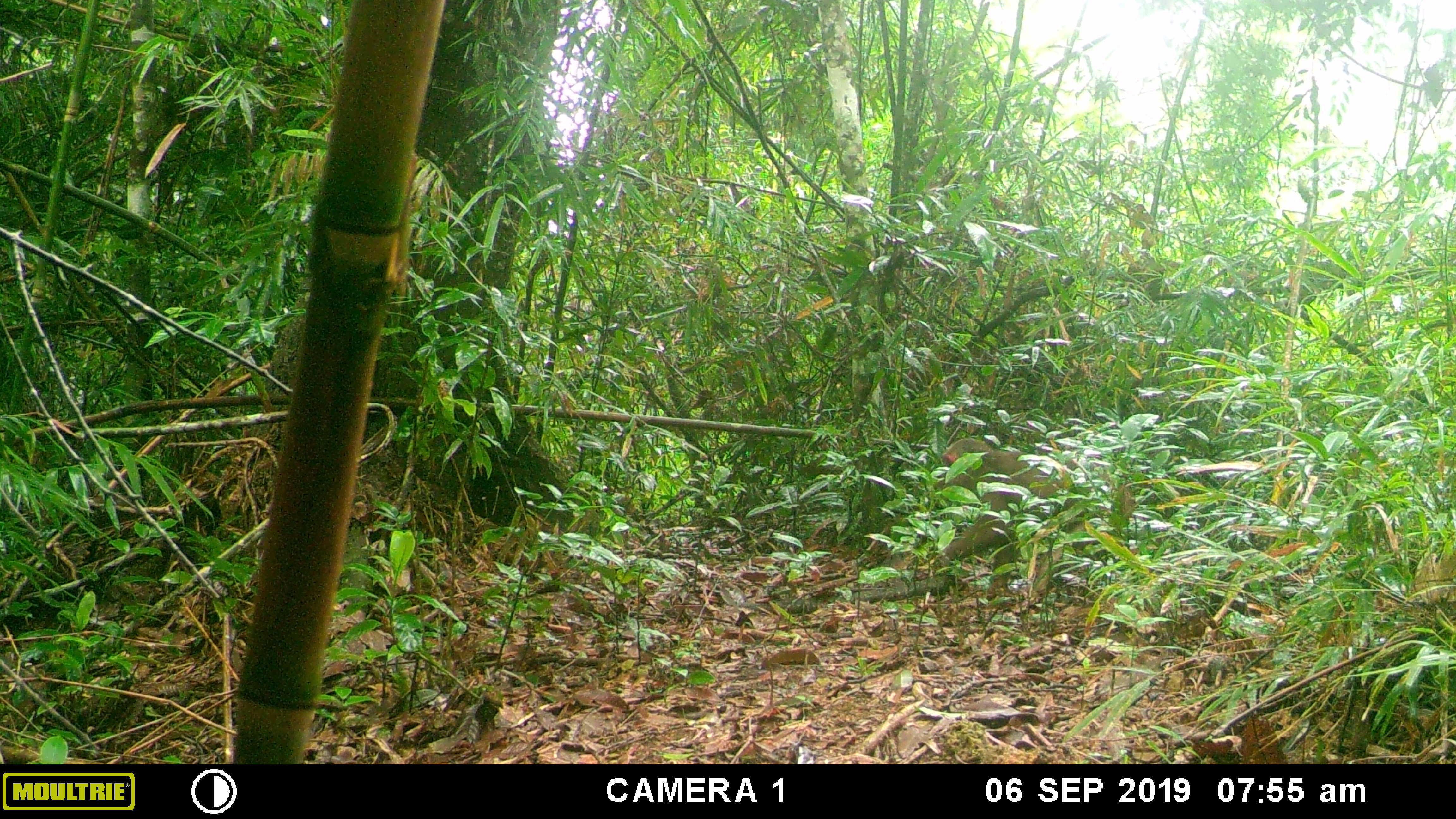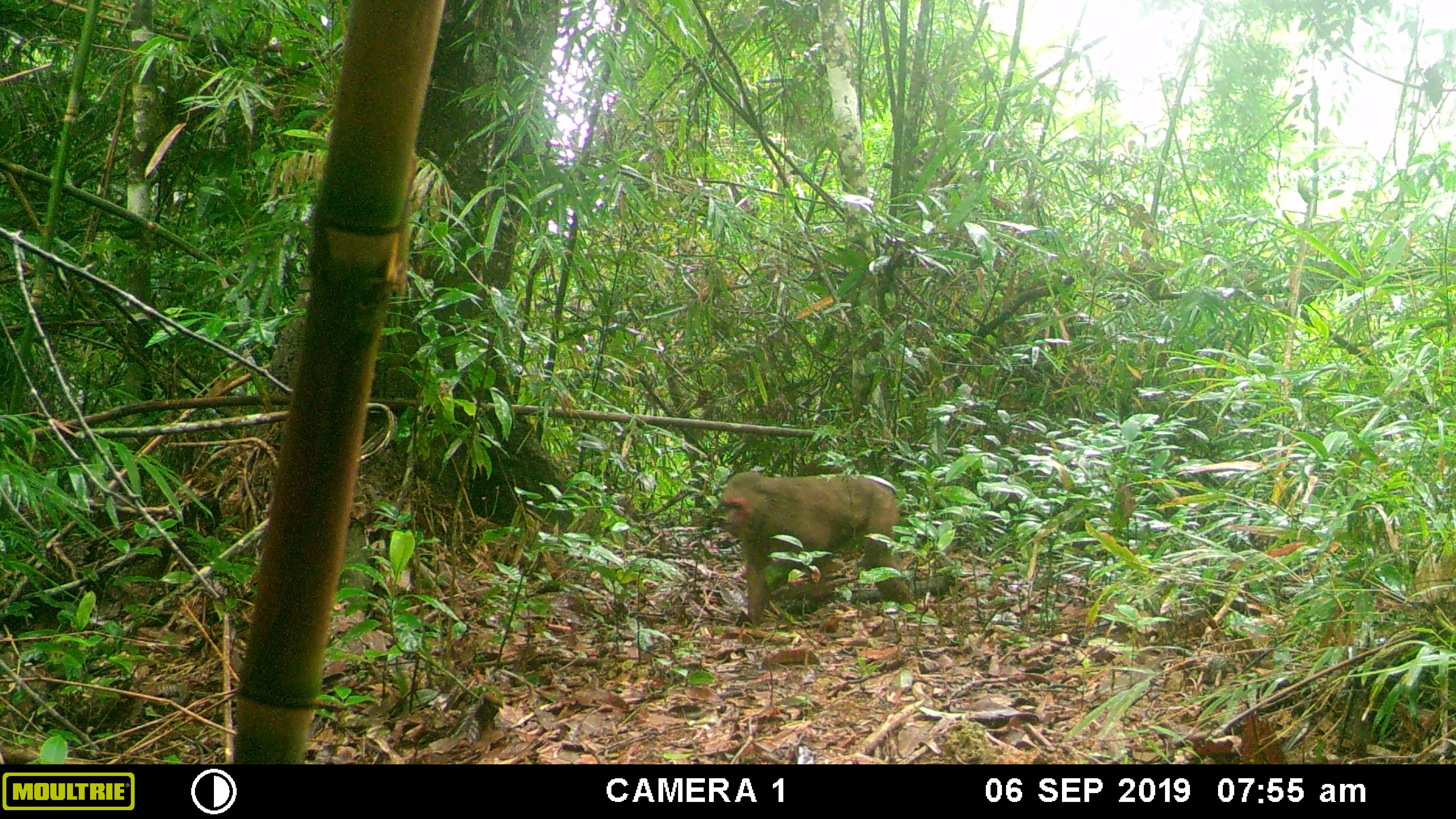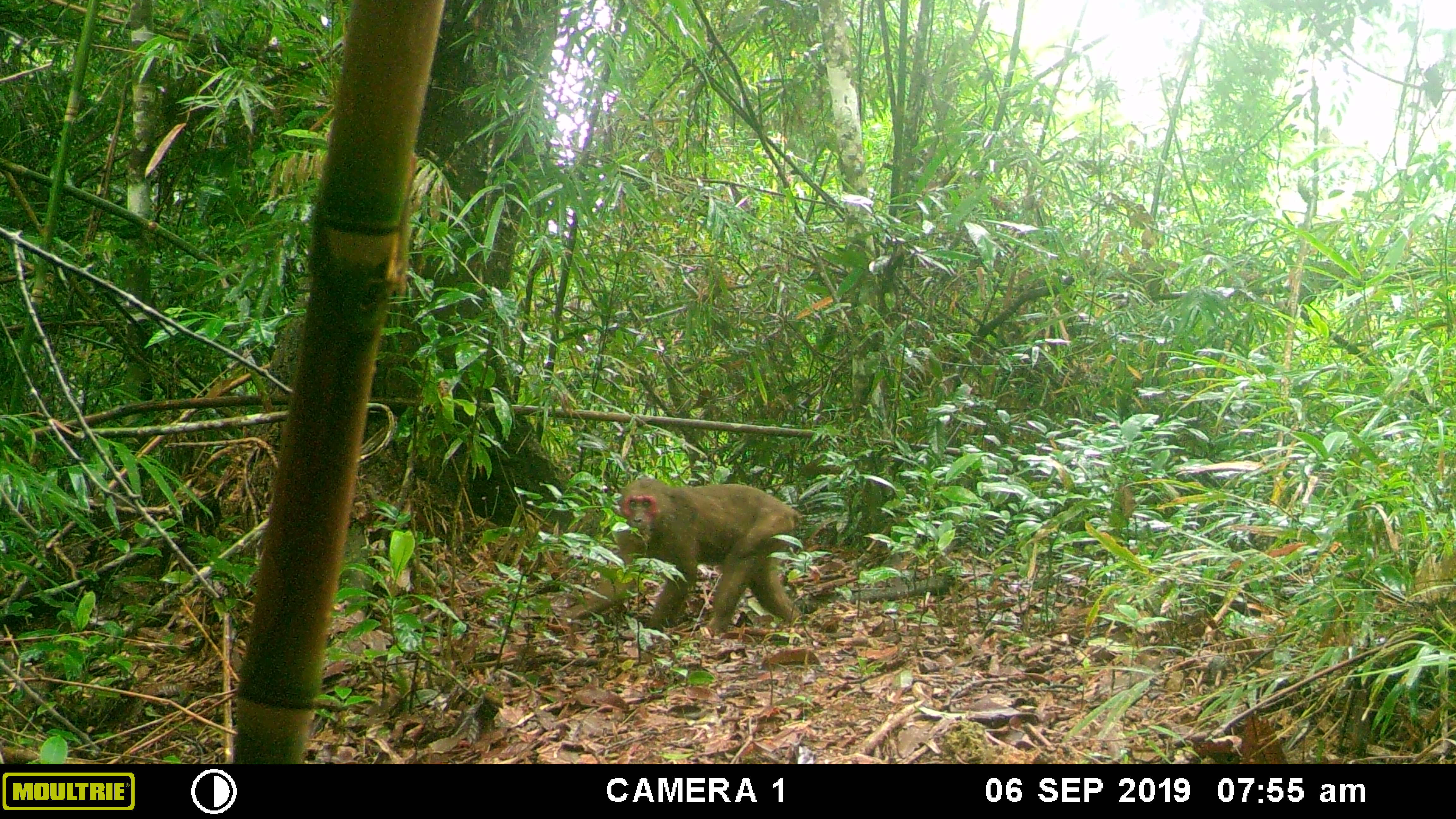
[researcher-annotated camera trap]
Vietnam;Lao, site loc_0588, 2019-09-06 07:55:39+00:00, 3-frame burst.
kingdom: Animalia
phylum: Chordata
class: Mammalia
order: Primates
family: Cercopithecidae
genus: Macaca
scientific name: Macaca arctoides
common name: stump-tailed macaque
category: stump tailed macaque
Stump tailed macaque (stump-tailed macaque) (Macaca arctoides). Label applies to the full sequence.